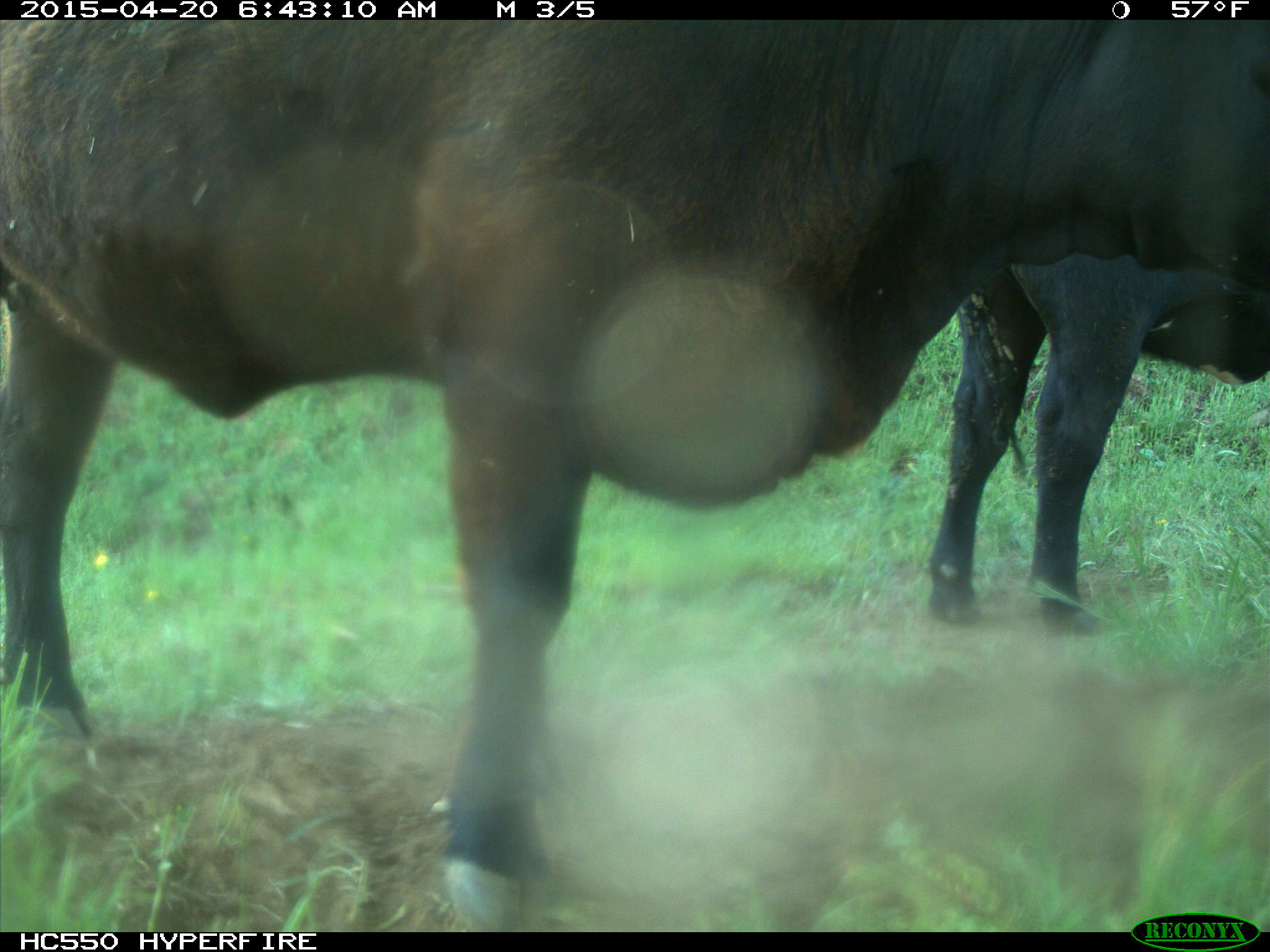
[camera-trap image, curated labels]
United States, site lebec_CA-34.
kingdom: Animalia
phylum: Chordata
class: Mammalia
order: Artiodactyla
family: Bovidae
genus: Bos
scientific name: Bos taurus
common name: domestic cow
Bos taurus (domestic cow).